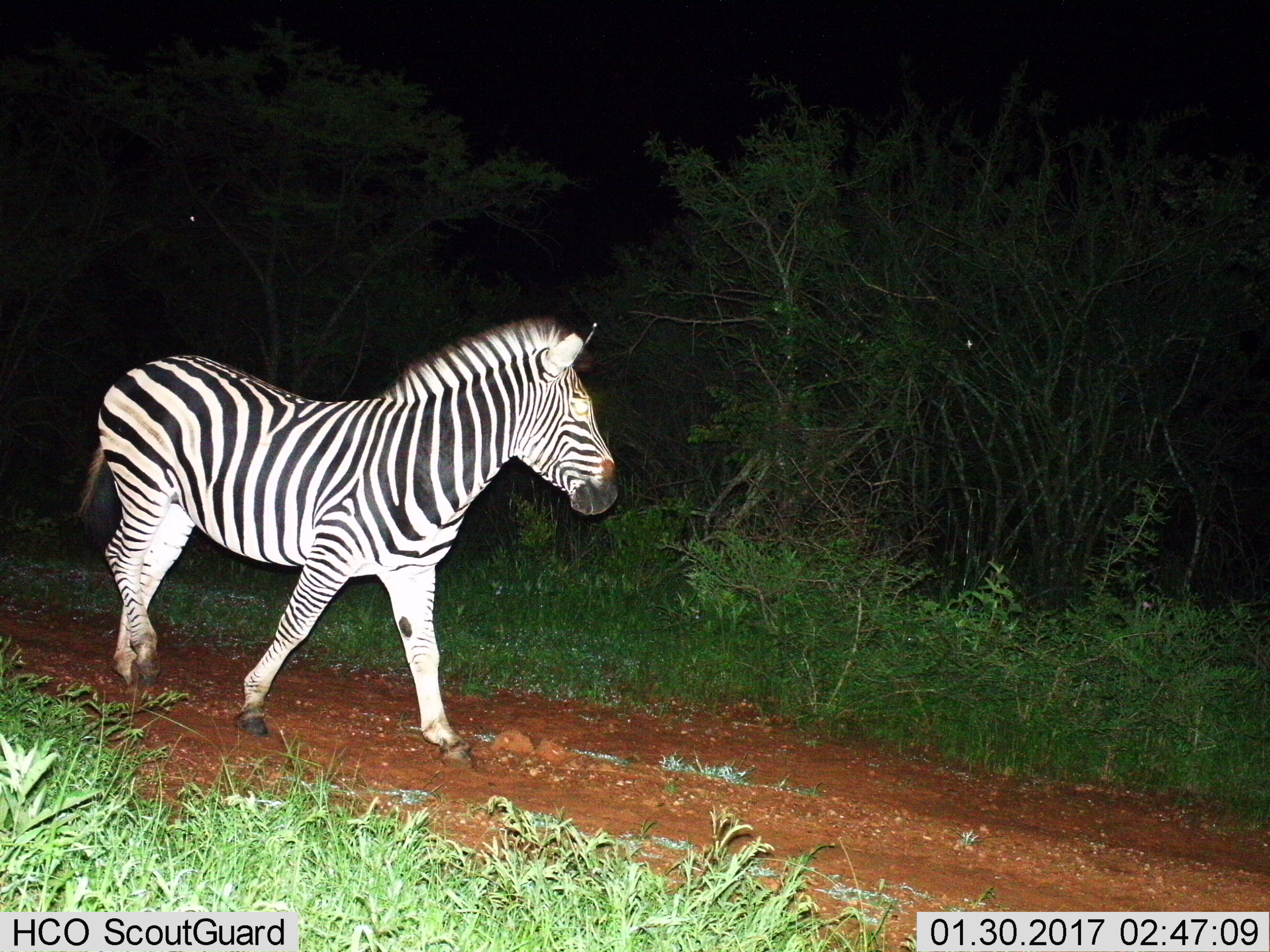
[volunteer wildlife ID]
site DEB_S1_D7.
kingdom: Animalia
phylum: Chordata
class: Mammalia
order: Perissodactyla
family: Equidae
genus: Equus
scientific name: Equus quagga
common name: plains zebra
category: zebraplains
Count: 1.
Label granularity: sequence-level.